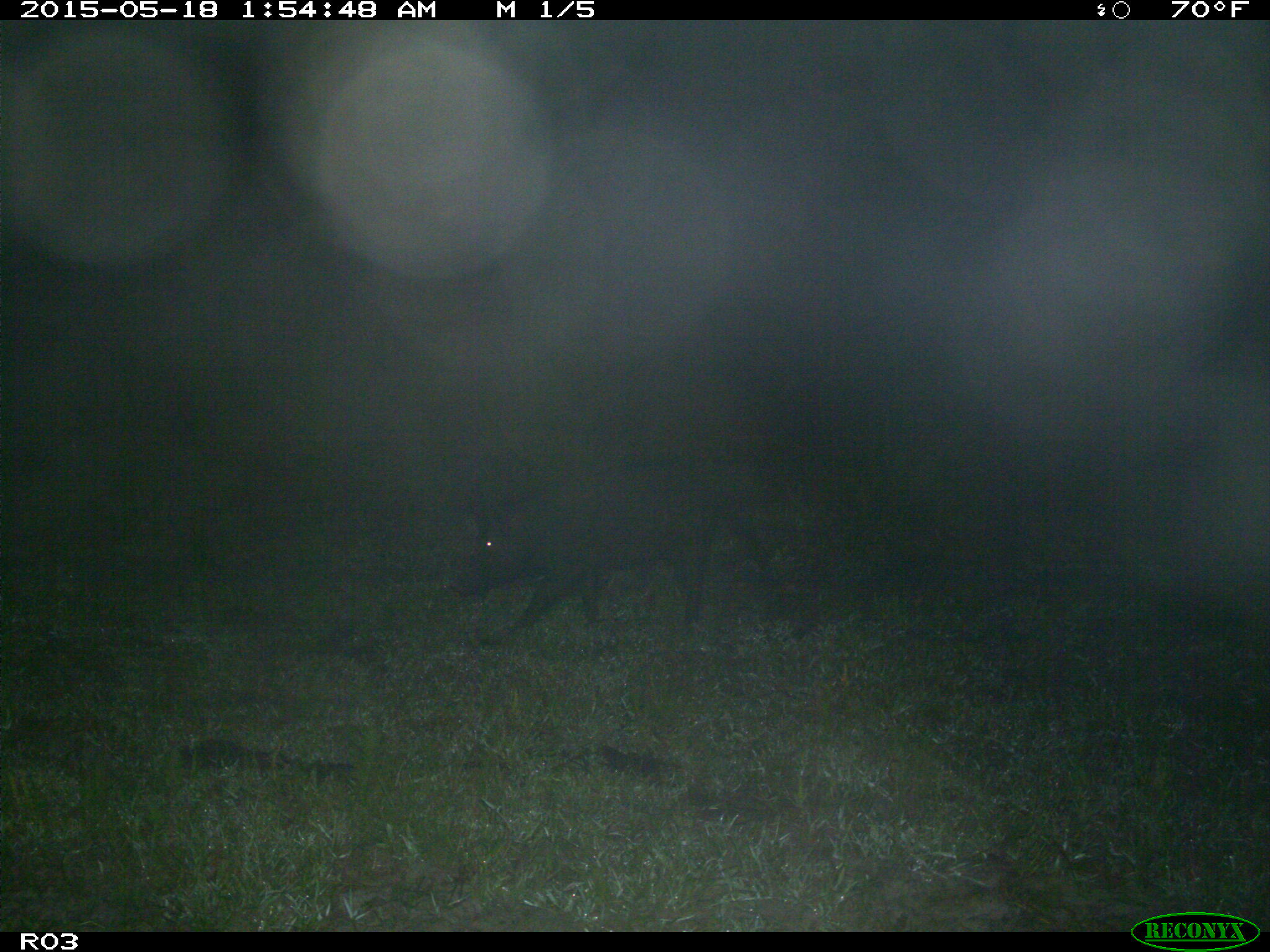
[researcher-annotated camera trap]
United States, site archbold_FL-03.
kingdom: Animalia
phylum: Chordata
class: Mammalia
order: Artiodactyla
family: Suidae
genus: Sus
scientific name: Sus scrofa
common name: wild boar